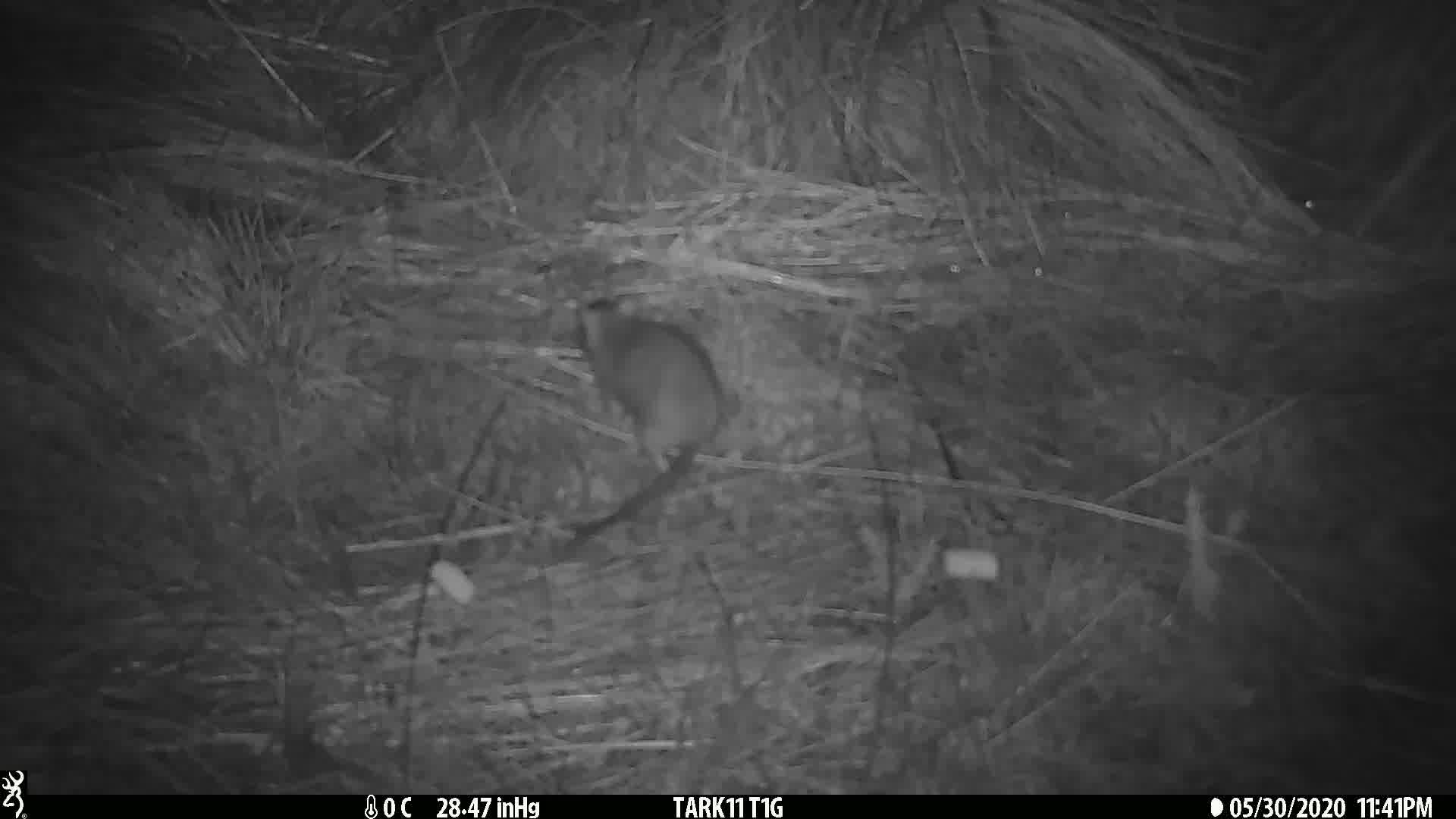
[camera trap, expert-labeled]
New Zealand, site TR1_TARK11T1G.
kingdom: Animalia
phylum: Chordata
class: Mammalia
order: Rodentia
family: Muridae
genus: Rattus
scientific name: Rattus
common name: rat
Rat (Rattus).